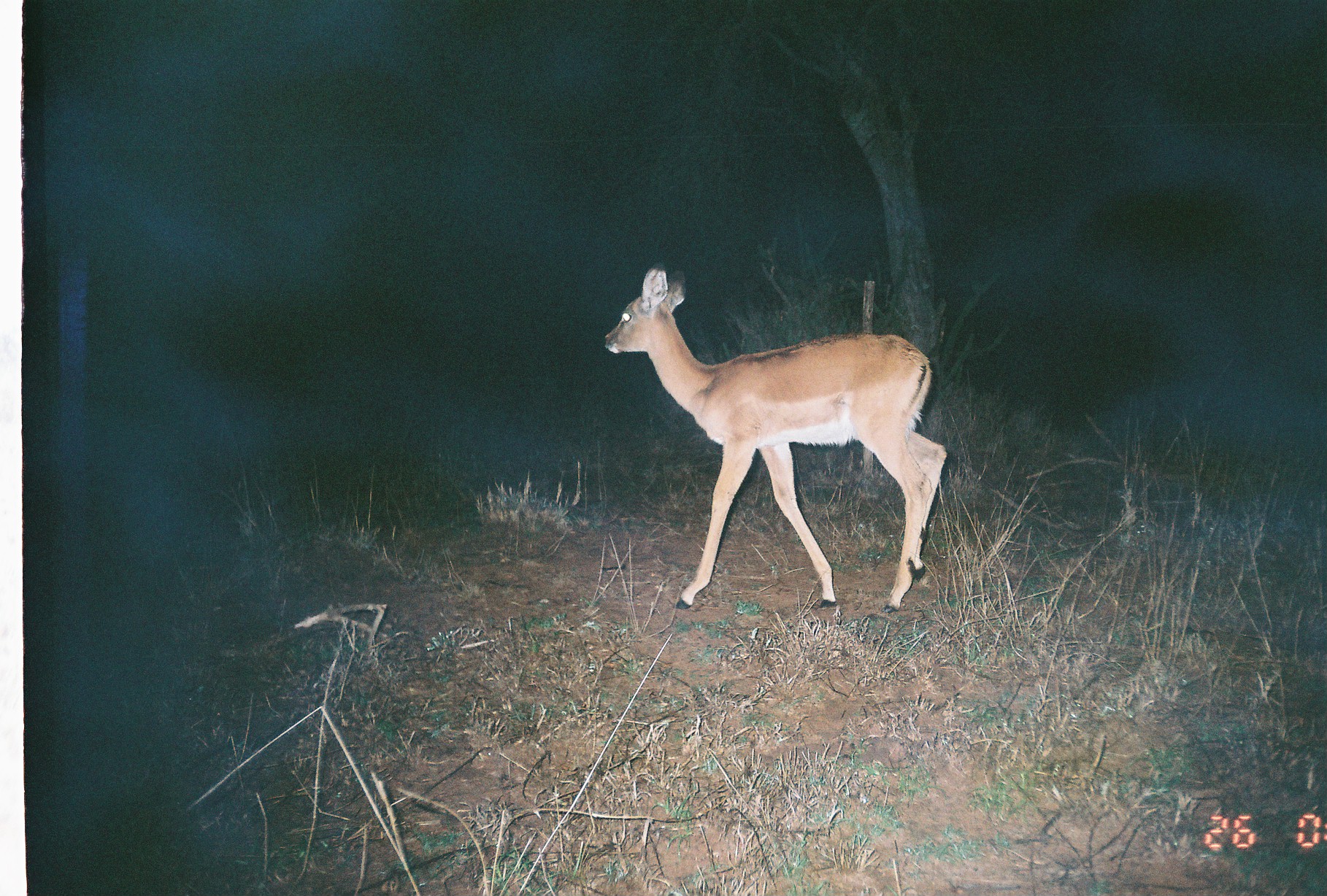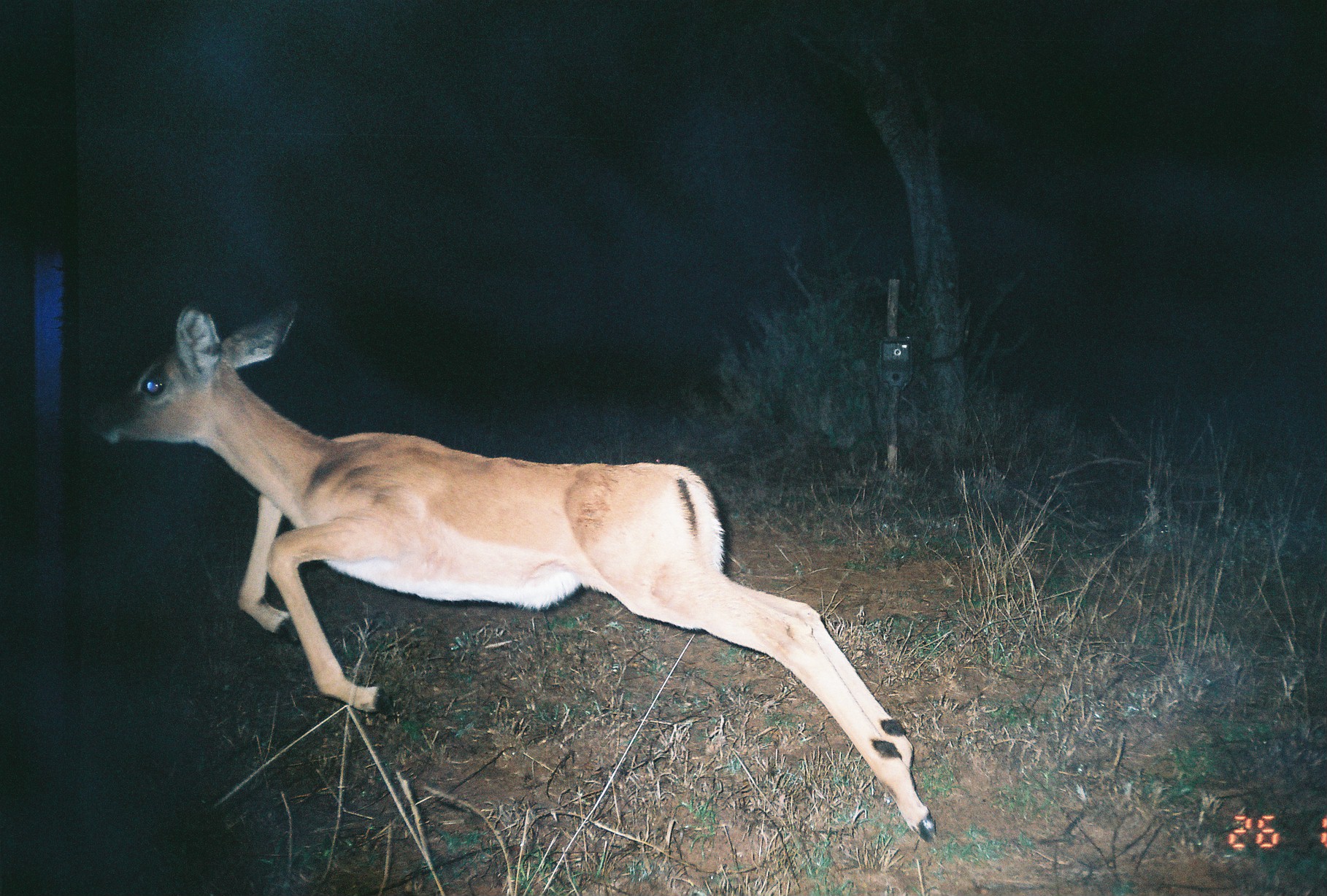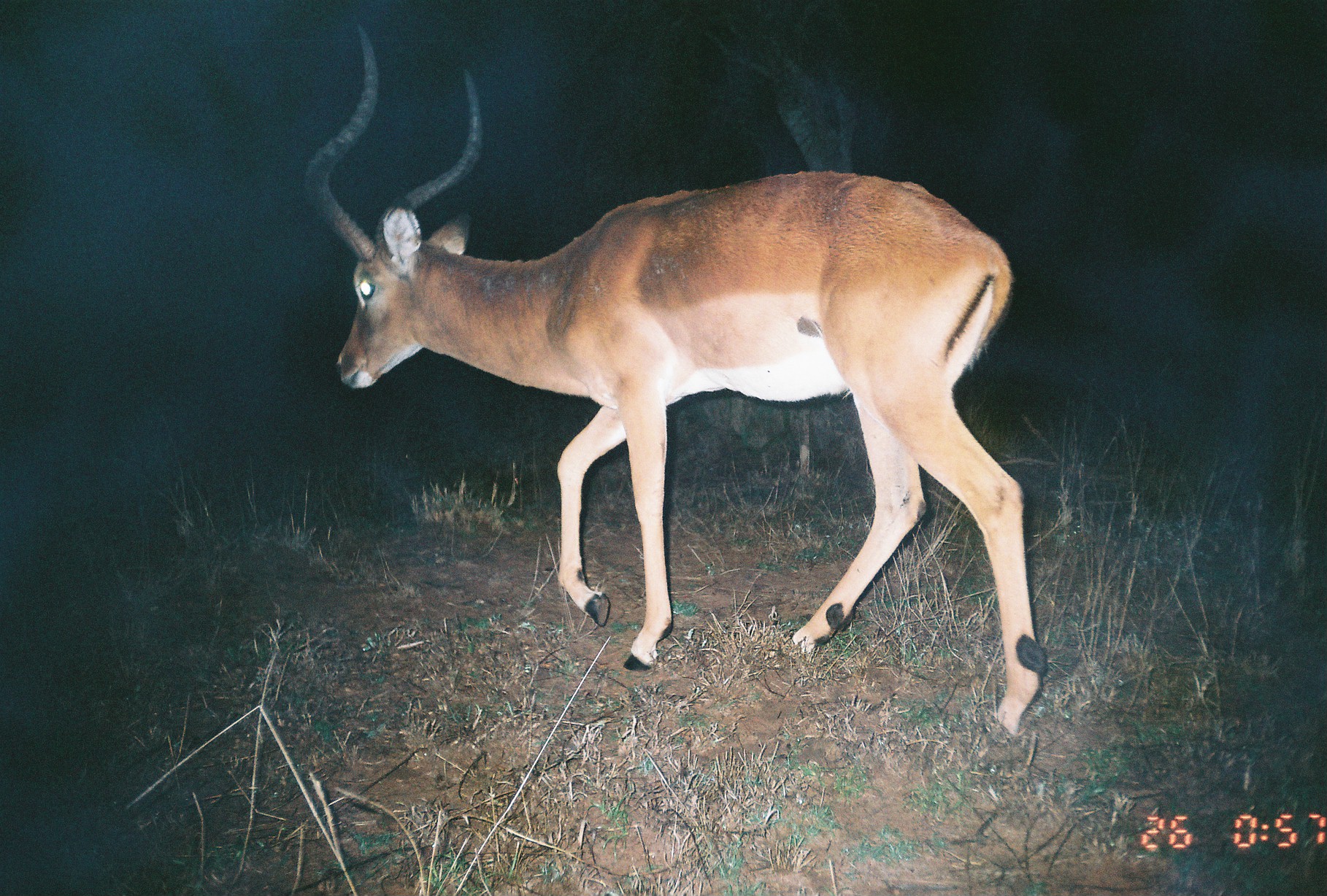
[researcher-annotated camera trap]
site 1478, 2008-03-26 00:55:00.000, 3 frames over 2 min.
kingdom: Animalia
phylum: Chordata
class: Mammalia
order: Artiodactyla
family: Bovidae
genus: Aepyceros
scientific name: Aepyceros melampus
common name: impala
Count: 1.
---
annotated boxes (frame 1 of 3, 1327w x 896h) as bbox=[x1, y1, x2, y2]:
aepyceros melampus: bbox=[602, 261, 947, 613]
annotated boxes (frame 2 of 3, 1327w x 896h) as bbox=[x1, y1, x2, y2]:
aepyceros melampus: bbox=[74, 292, 936, 840]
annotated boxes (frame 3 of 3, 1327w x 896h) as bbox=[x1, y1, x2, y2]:
aepyceros melampus: bbox=[300, 19, 1044, 735]